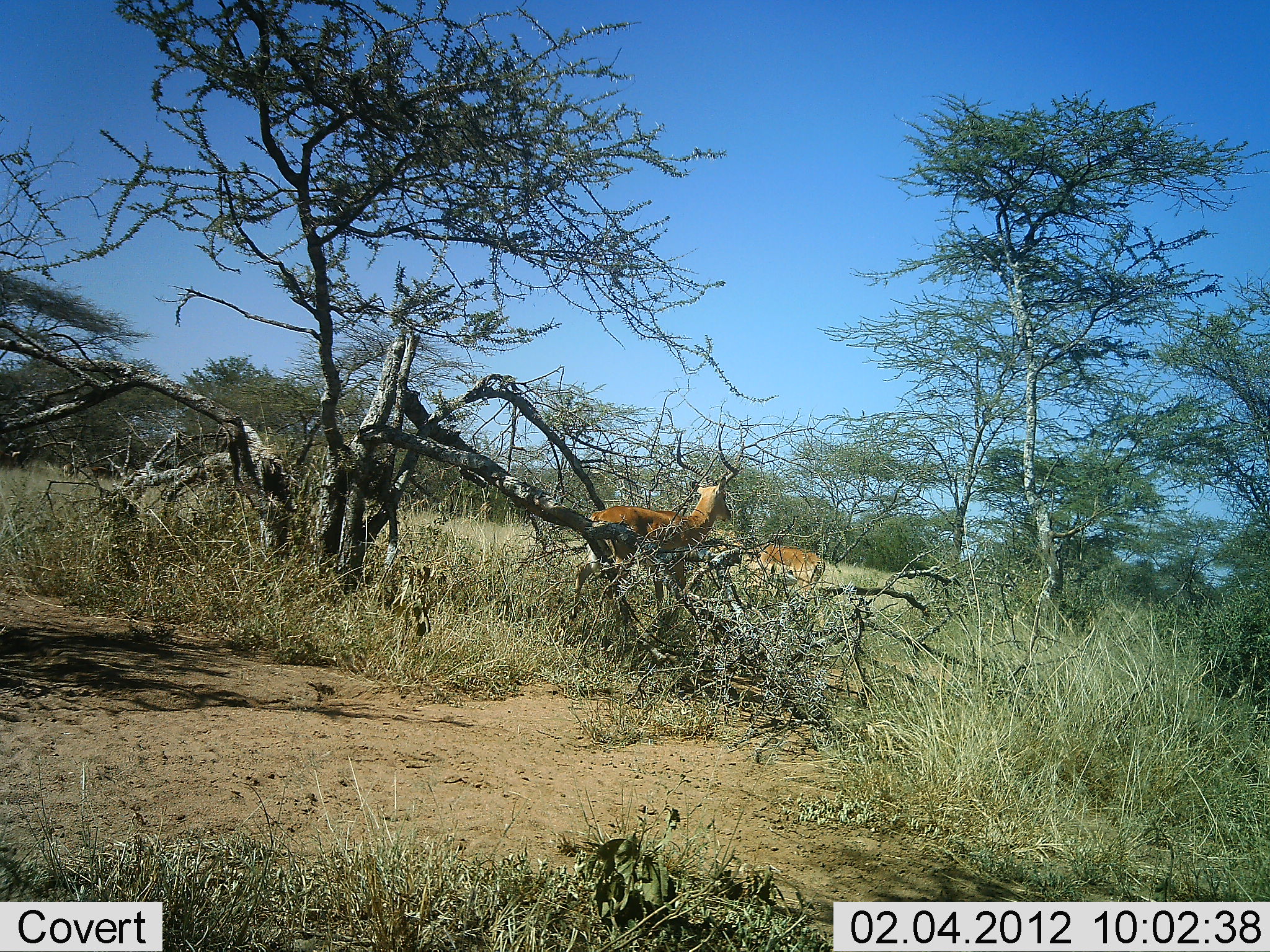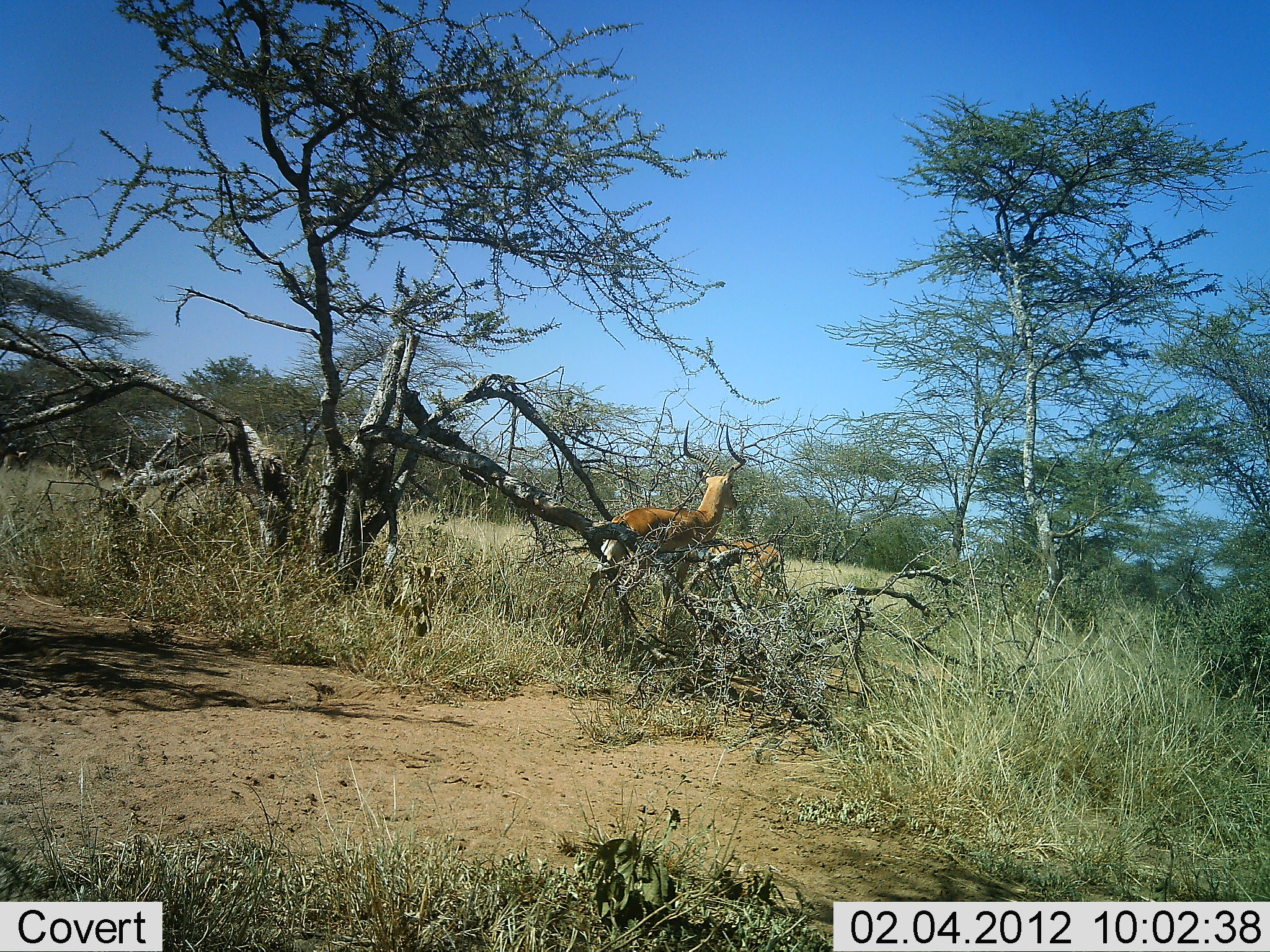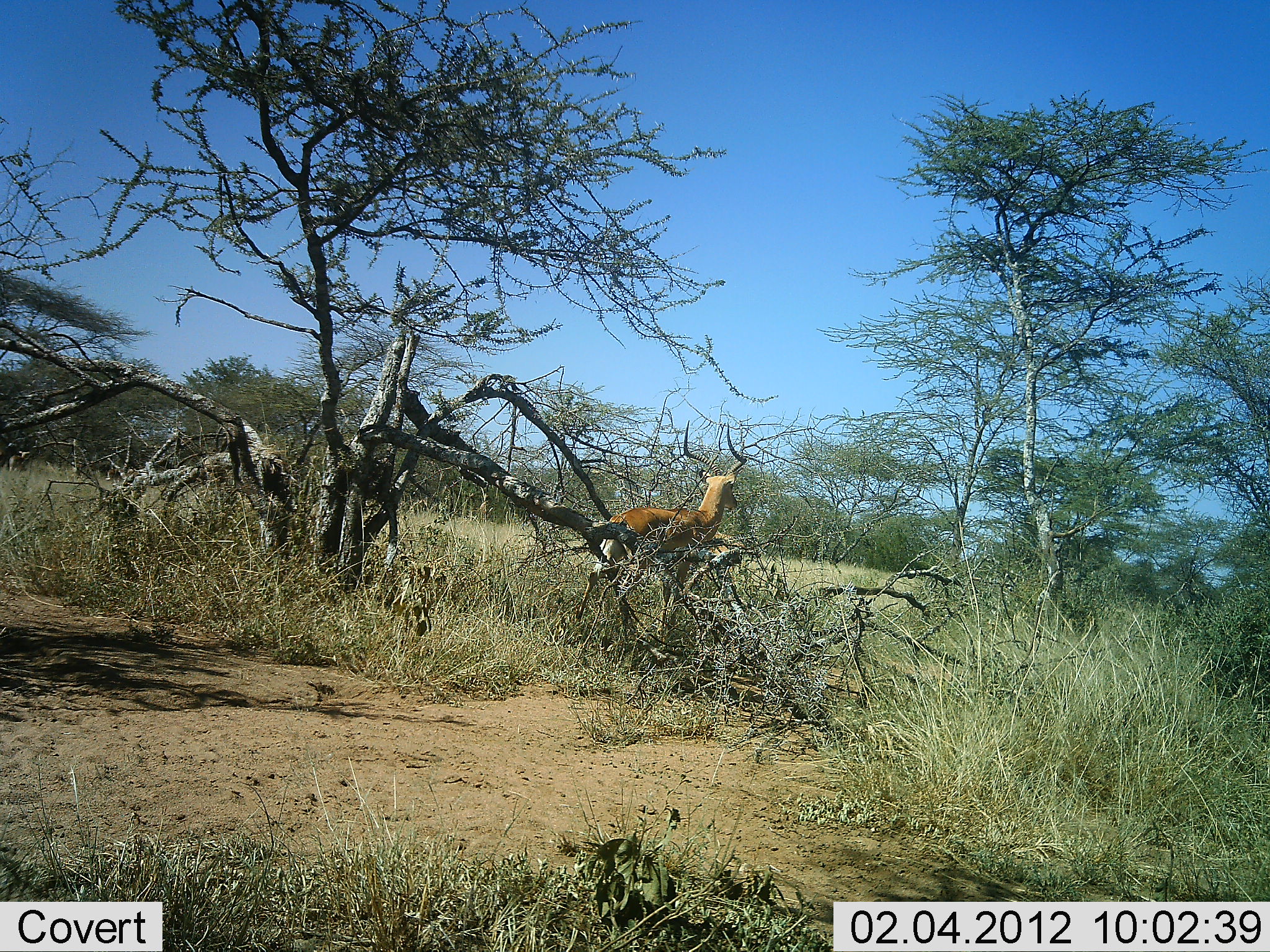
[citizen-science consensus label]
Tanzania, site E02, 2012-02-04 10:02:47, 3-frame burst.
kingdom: Animalia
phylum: Chordata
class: Mammalia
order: Artiodactyla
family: Bovidae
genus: Aepyceros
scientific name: Aepyceros melampus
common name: impala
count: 2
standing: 53%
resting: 0%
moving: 53%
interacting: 0%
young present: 0%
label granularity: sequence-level